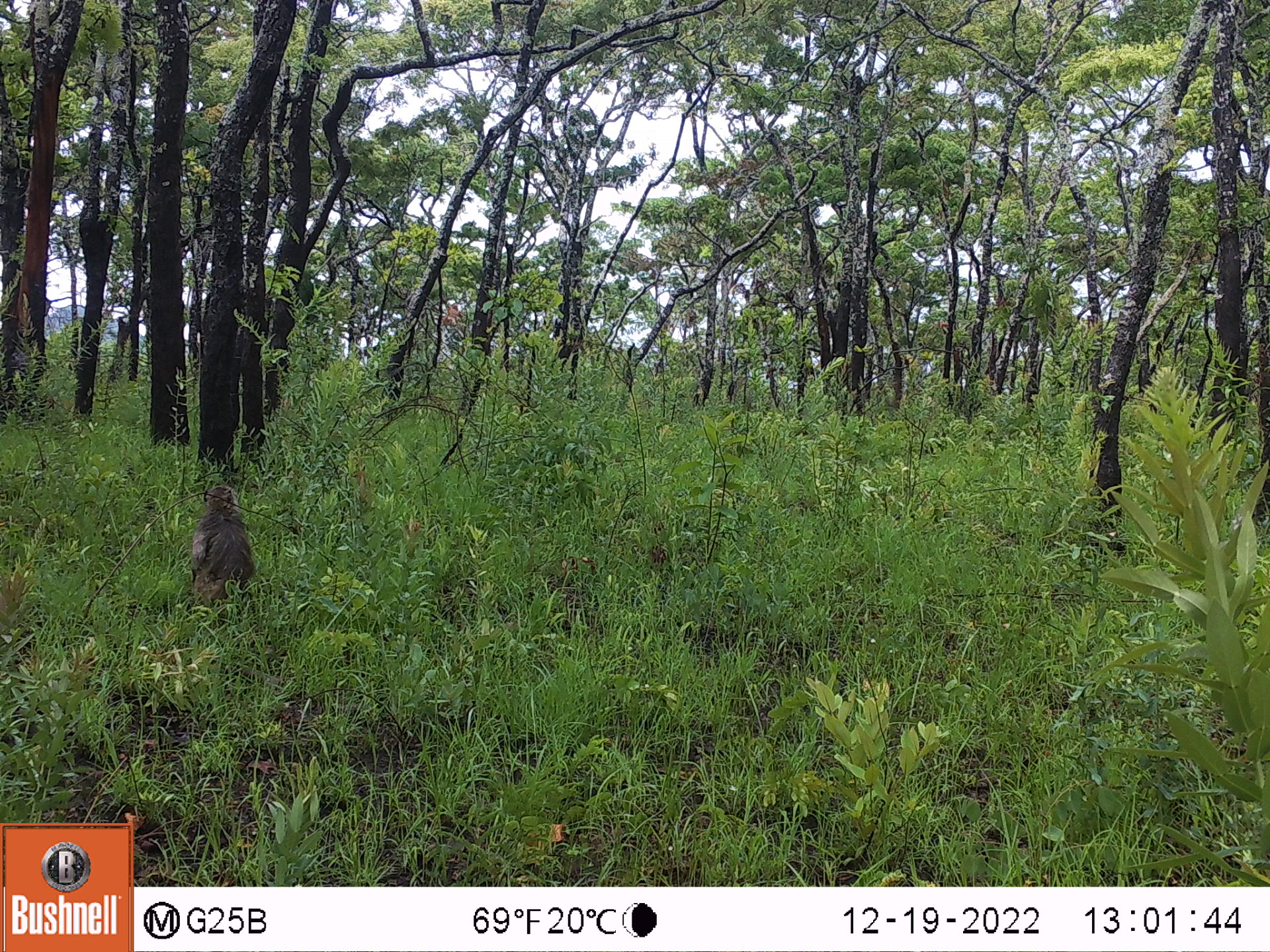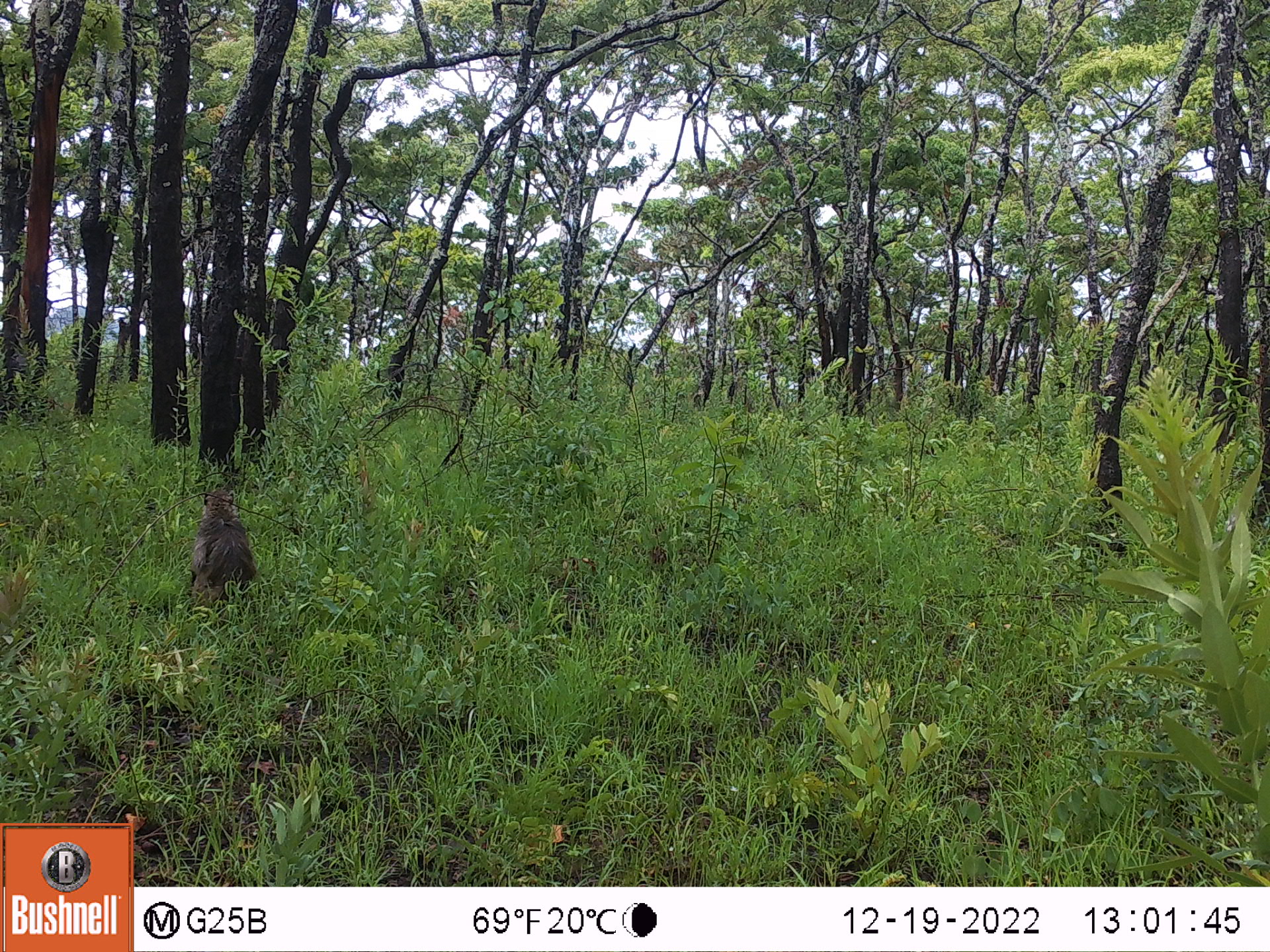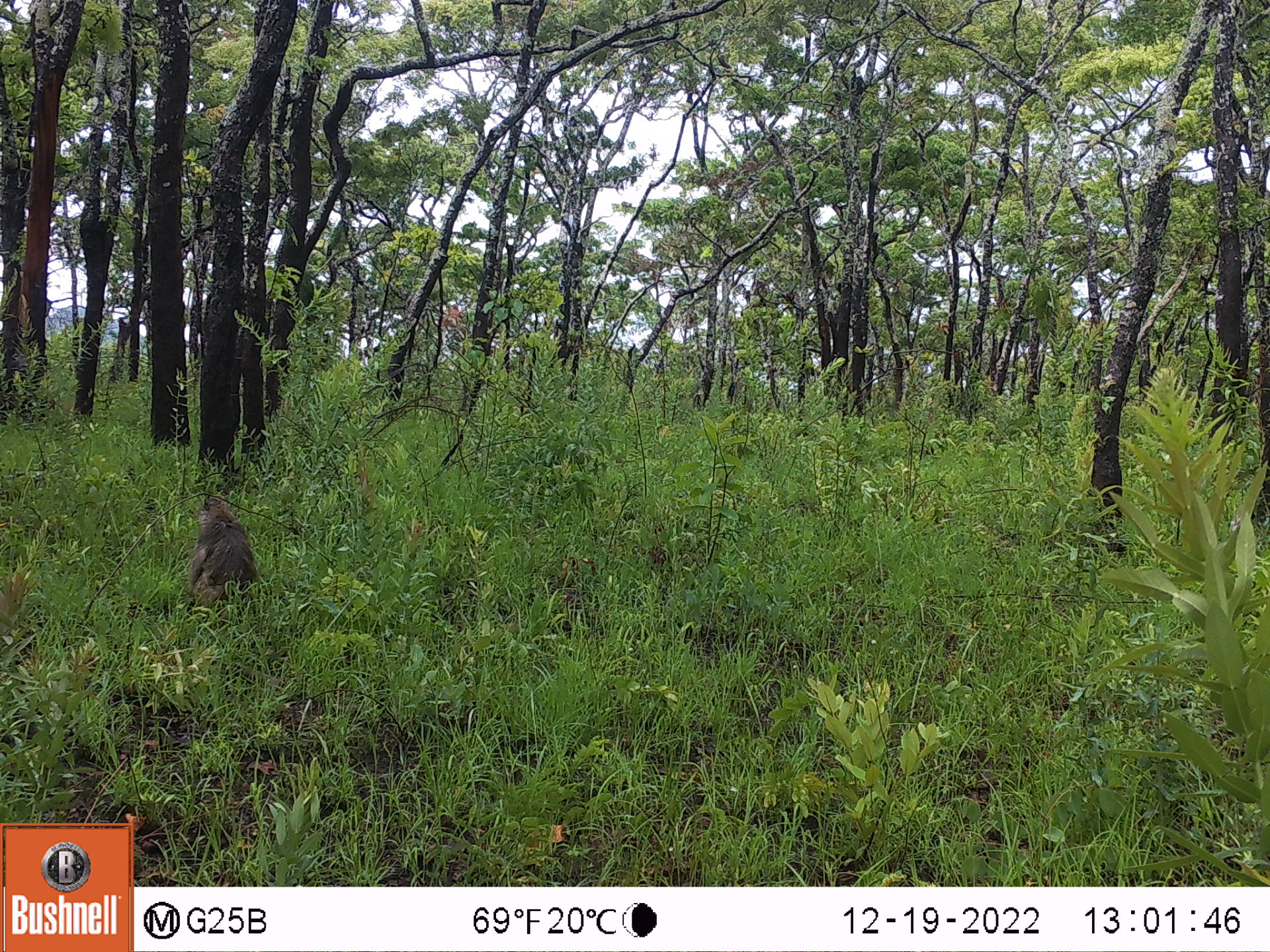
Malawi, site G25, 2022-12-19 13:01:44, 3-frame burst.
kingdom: Animalia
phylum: Chordata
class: Mammalia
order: Primates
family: Cercopithecidae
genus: Papio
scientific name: Papio cynocephalus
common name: yellow baboon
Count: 1.